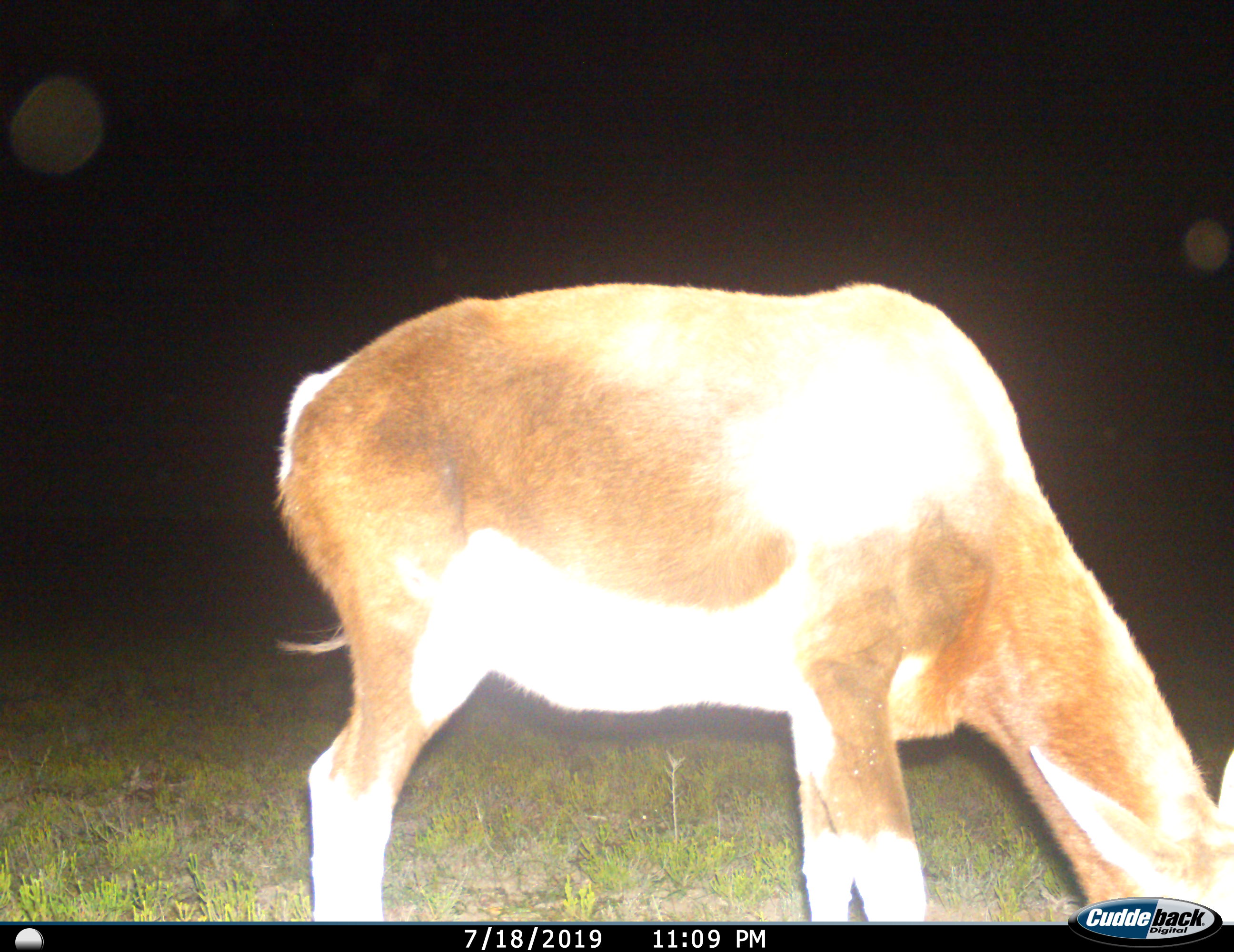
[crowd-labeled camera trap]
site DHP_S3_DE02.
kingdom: Animalia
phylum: Chordata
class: Mammalia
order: Artiodactyla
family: Bovidae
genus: Damaliscus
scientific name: Damaliscus pygargus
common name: bontebok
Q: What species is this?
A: Bontebok (Damaliscus pygargus).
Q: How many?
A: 1.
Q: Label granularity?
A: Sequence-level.